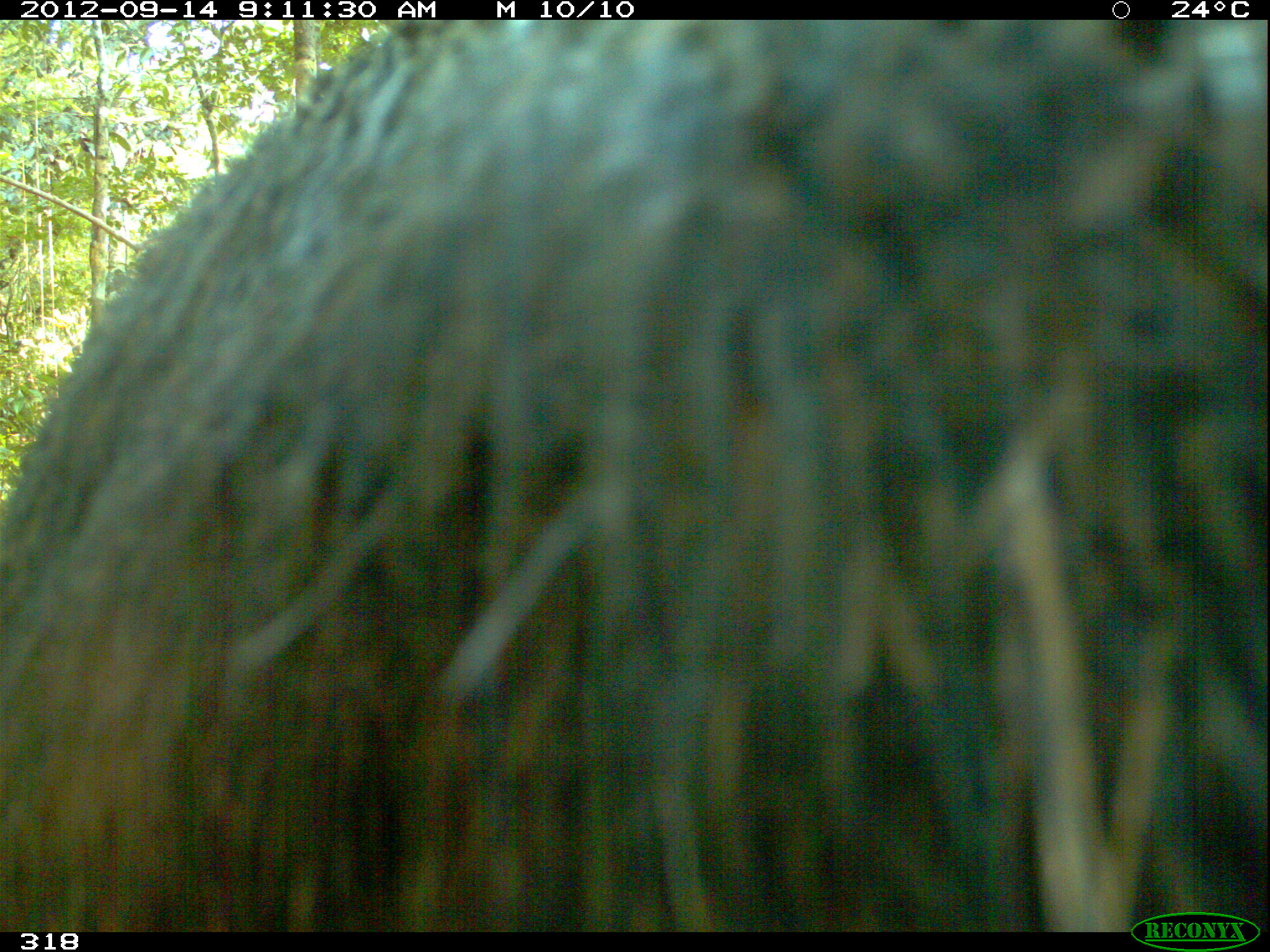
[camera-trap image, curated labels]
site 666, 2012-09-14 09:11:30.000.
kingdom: Animalia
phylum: Chordata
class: Mammalia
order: Artiodactyla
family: Tayassuidae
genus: Tayassu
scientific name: Tayassu pecari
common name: white-lipped peccary